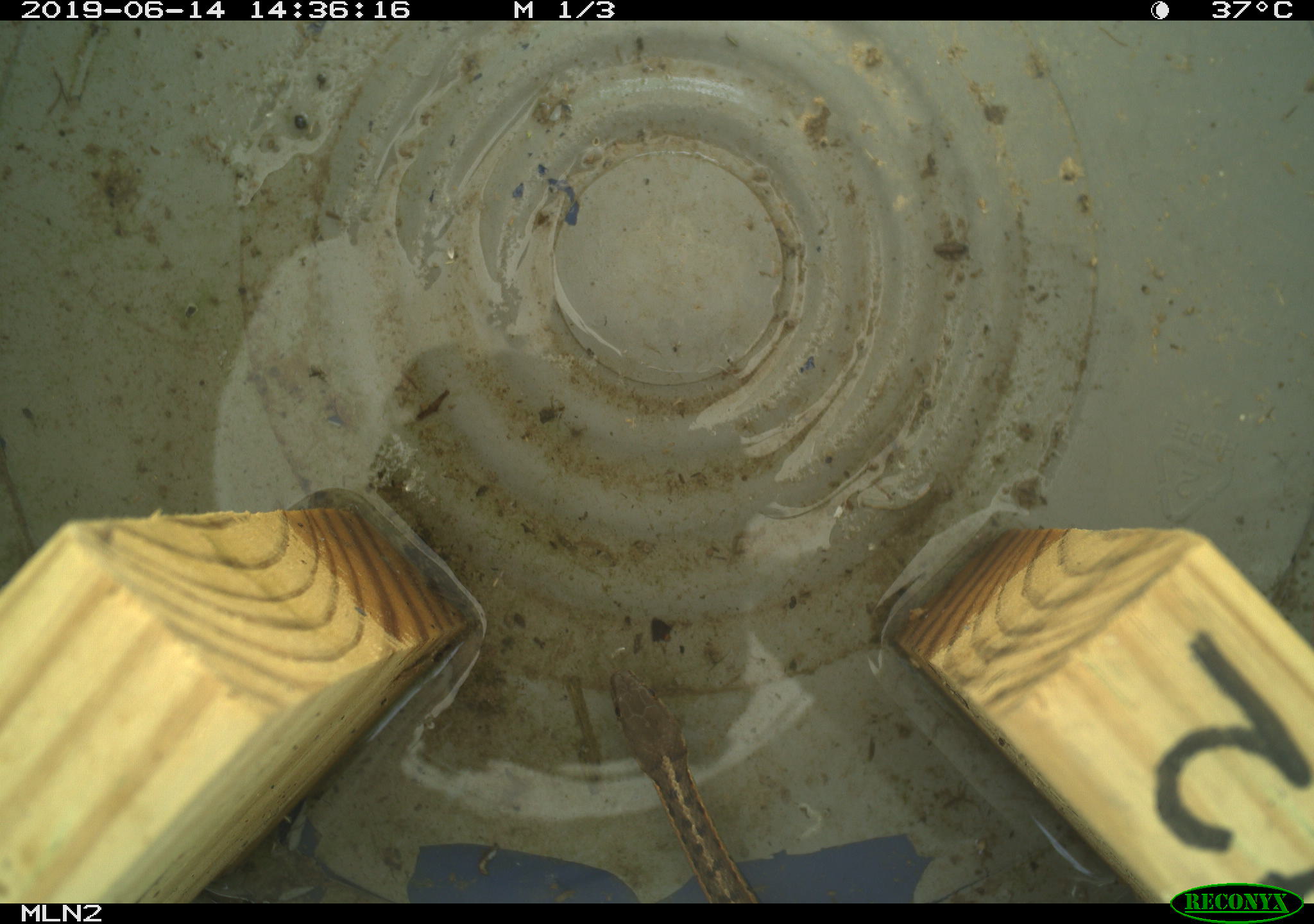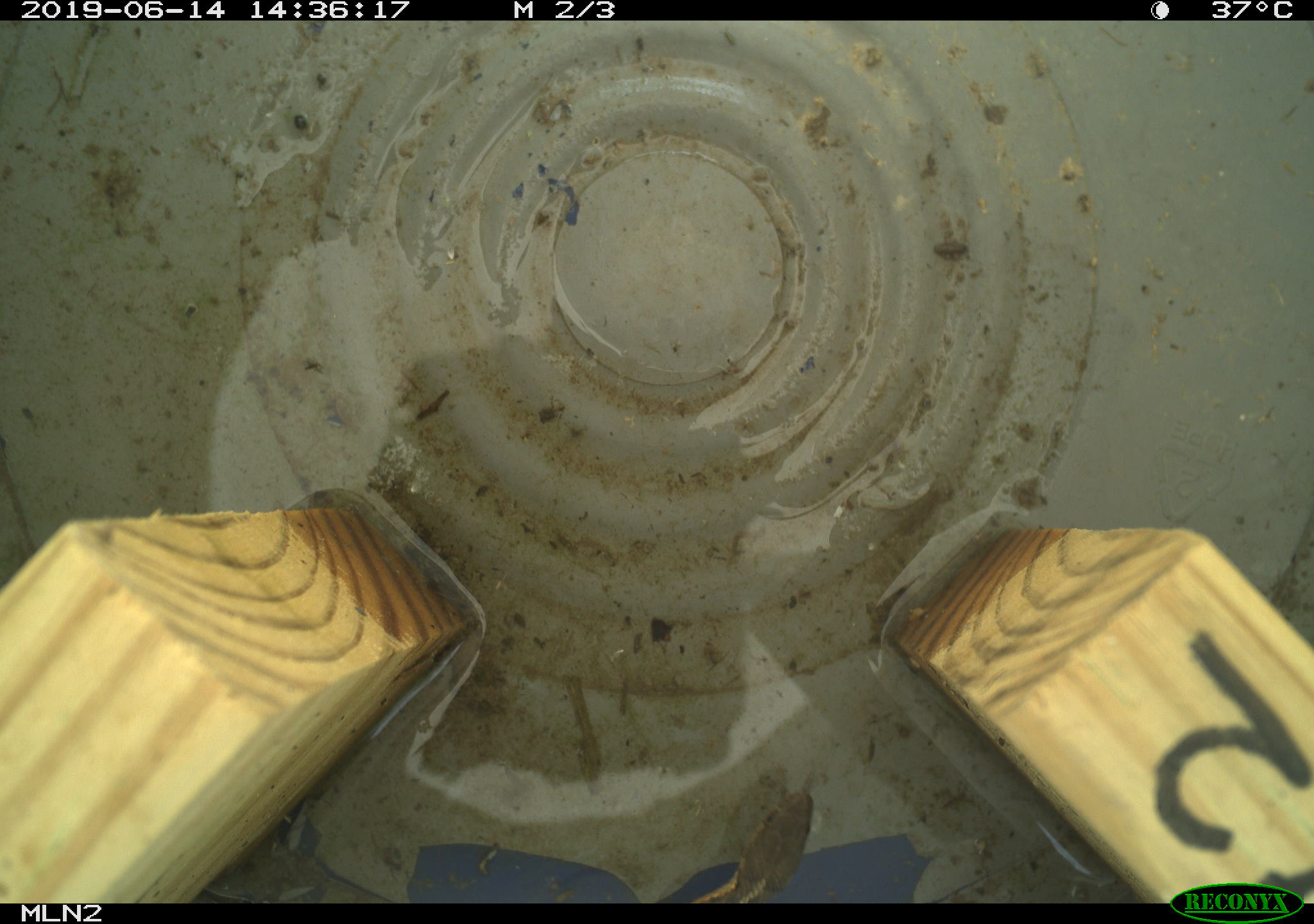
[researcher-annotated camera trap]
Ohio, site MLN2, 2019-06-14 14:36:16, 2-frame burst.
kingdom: Animalia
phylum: Chordata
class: Reptilia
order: Squamata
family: Colubridae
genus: Thamnophis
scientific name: Thamnophis sirtalis sirtalis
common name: eastern gartersnake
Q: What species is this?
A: Eastern gartersnake (Thamnophis sirtalis sirtalis).